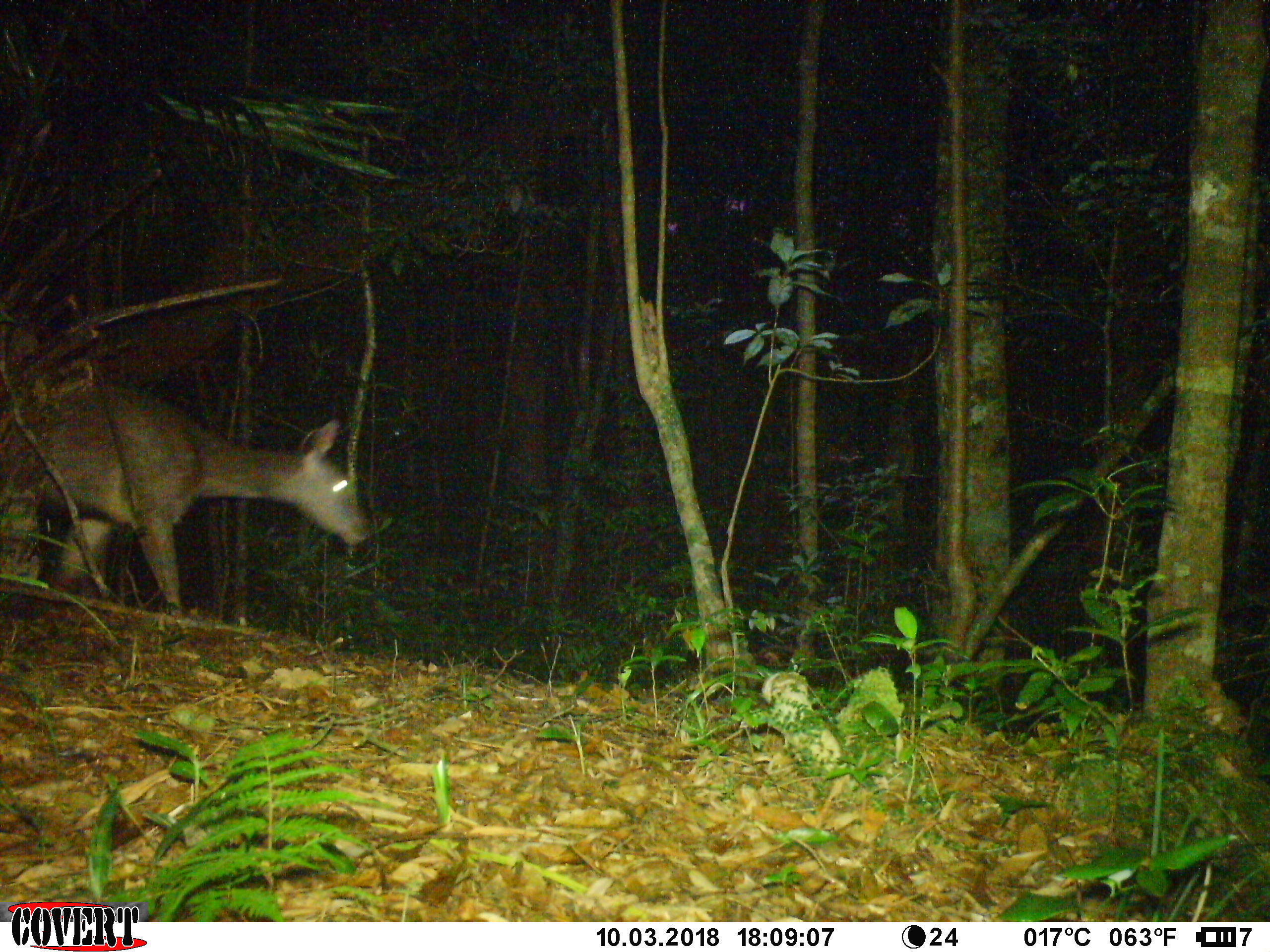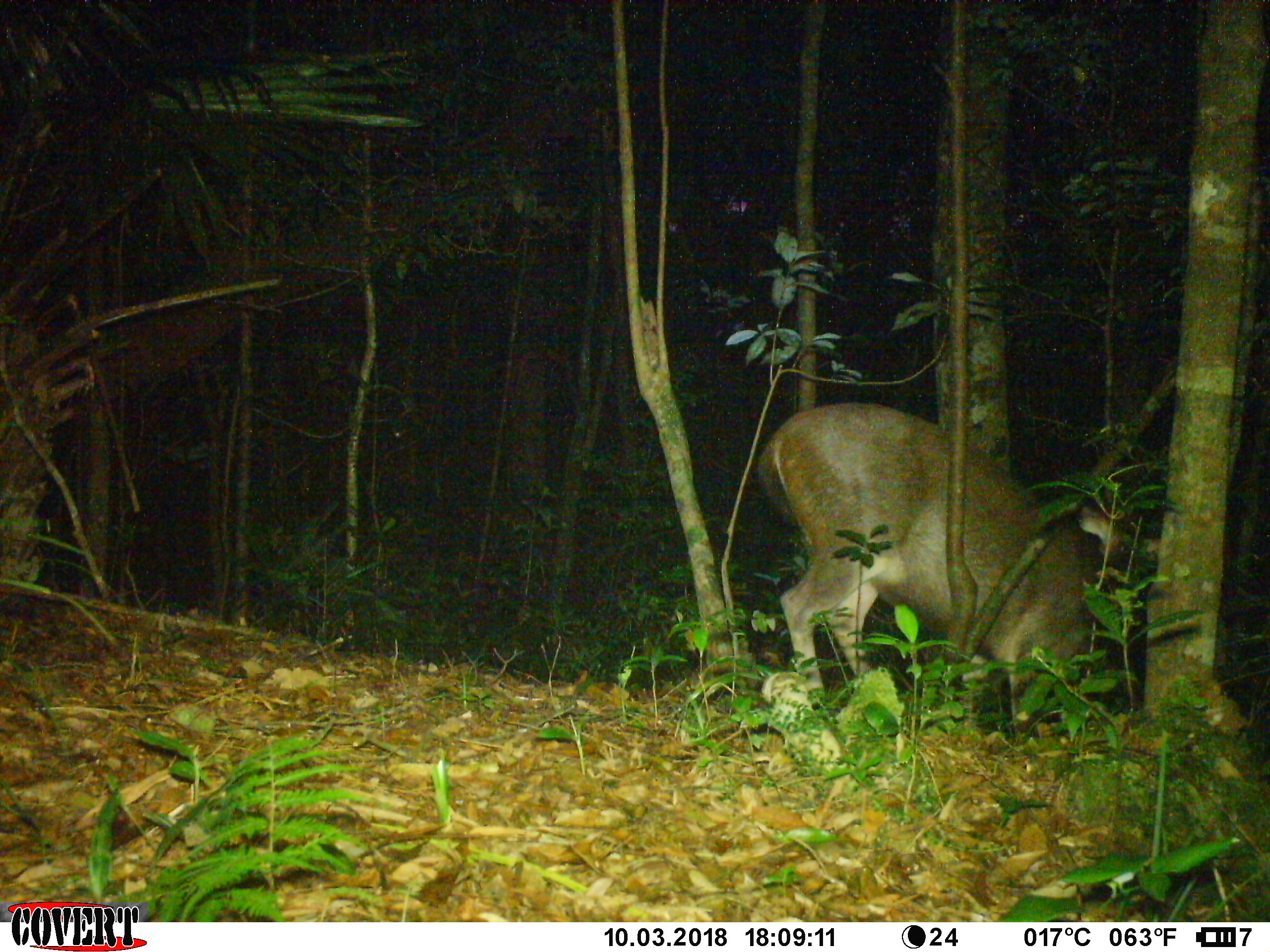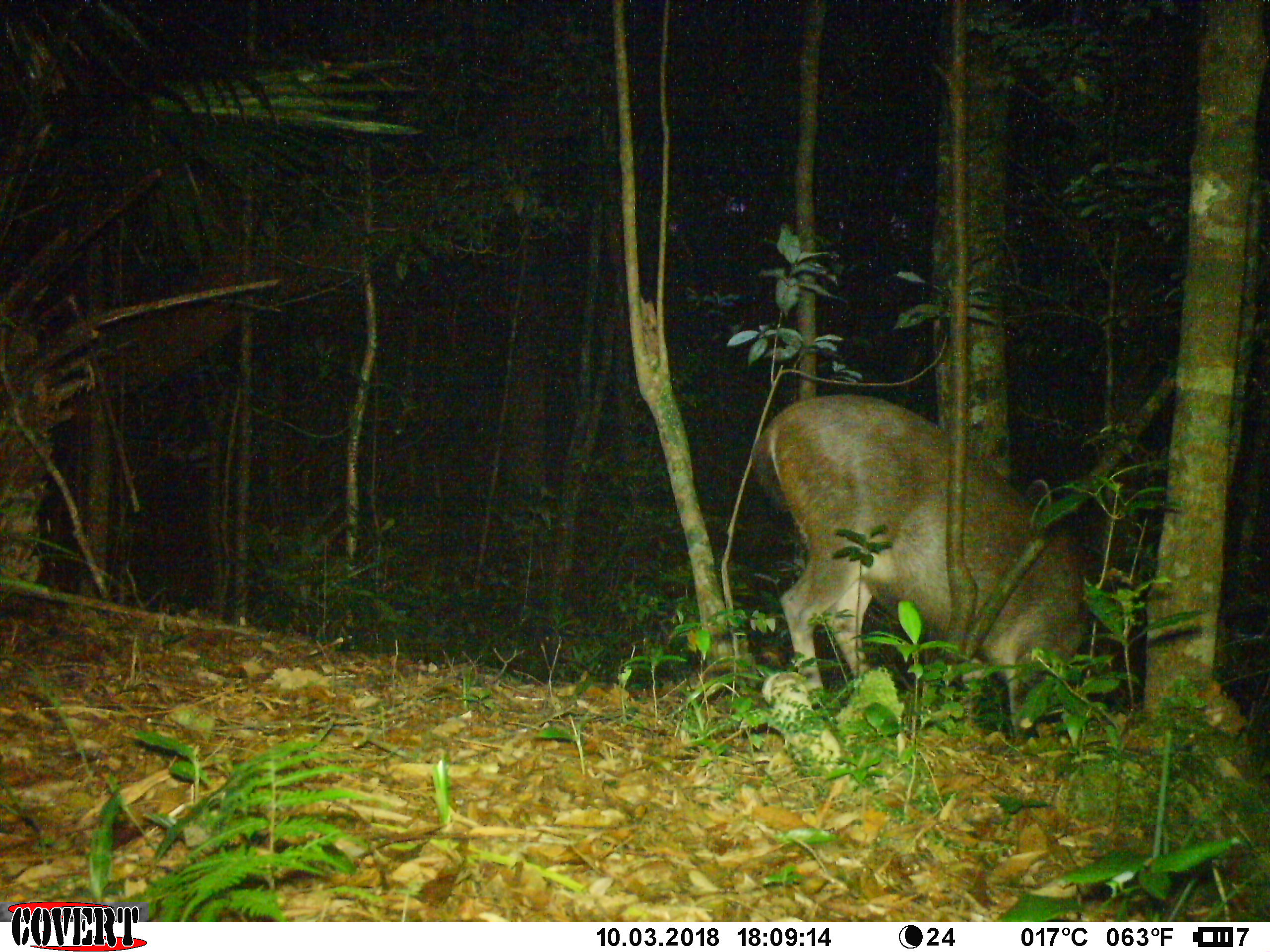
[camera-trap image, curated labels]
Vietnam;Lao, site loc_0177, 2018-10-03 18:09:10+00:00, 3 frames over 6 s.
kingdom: Animalia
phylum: Chordata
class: Mammalia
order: Artiodactyla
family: Cervidae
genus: Rusa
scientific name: Rusa unicolor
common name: sambar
Sambar (Rusa unicolor). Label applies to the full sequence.